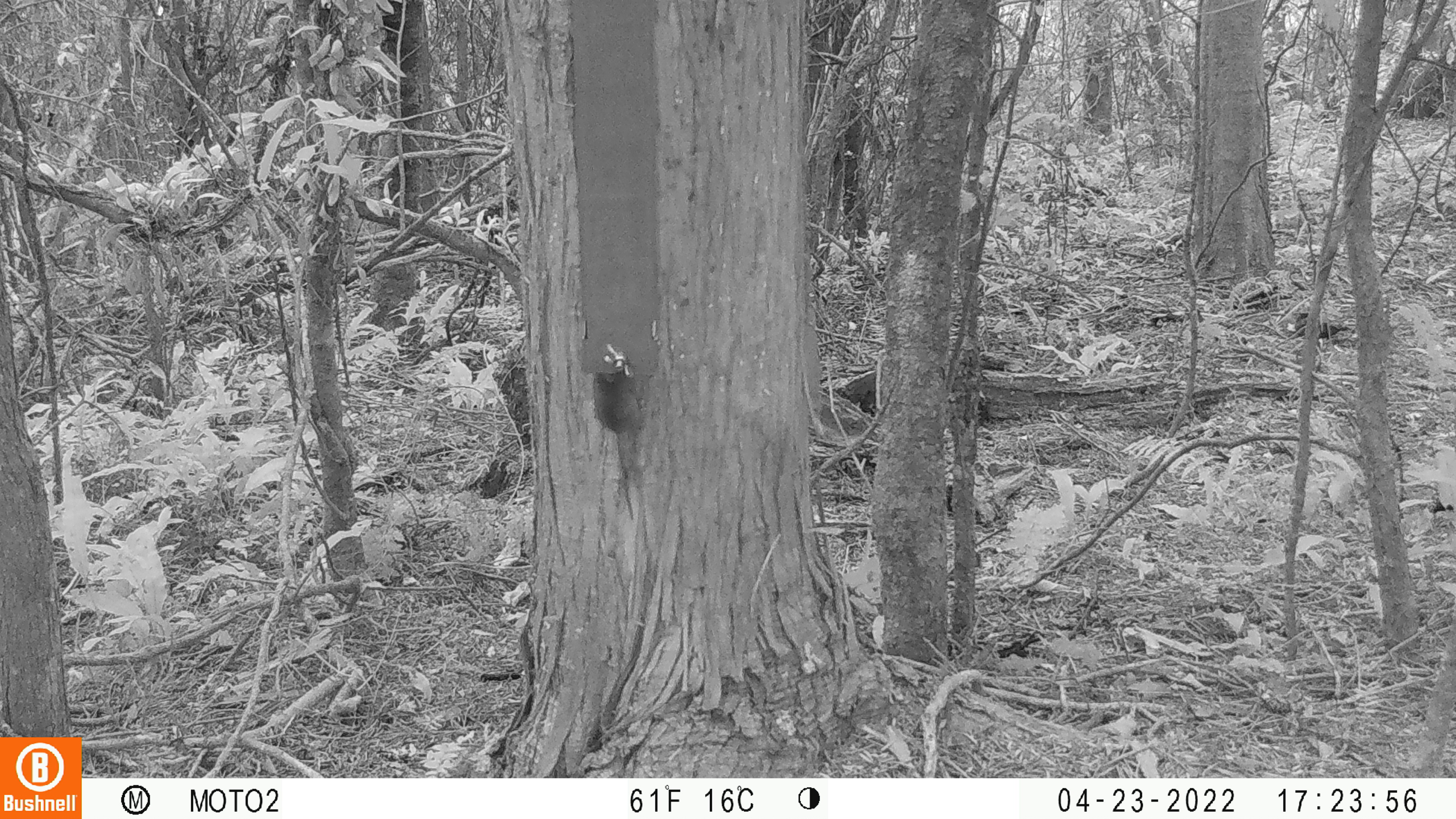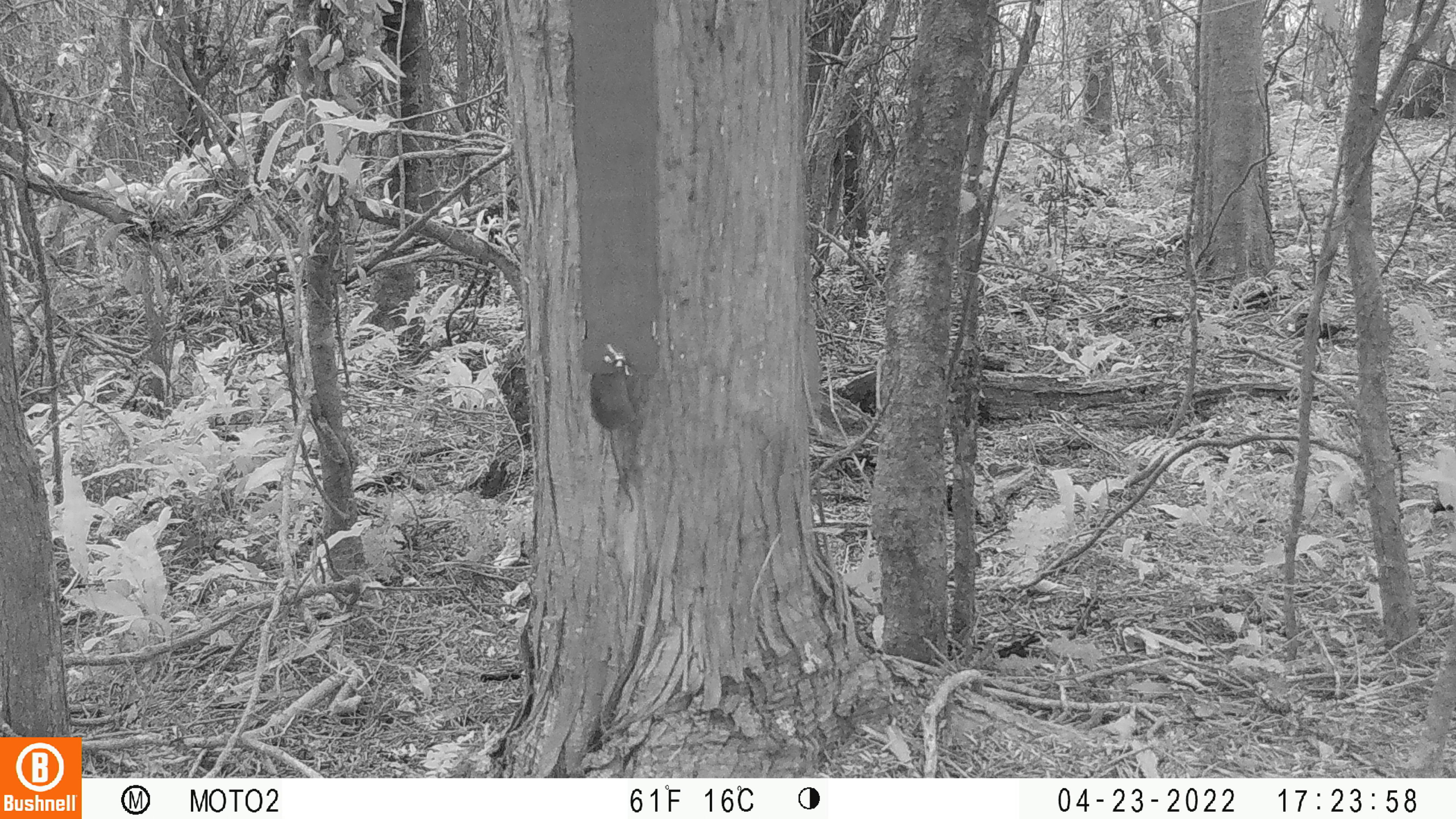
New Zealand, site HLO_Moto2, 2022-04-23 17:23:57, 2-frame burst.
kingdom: Animalia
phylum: Chordata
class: Mammalia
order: Rodentia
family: Muridae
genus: Mus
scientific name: Mus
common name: mouse